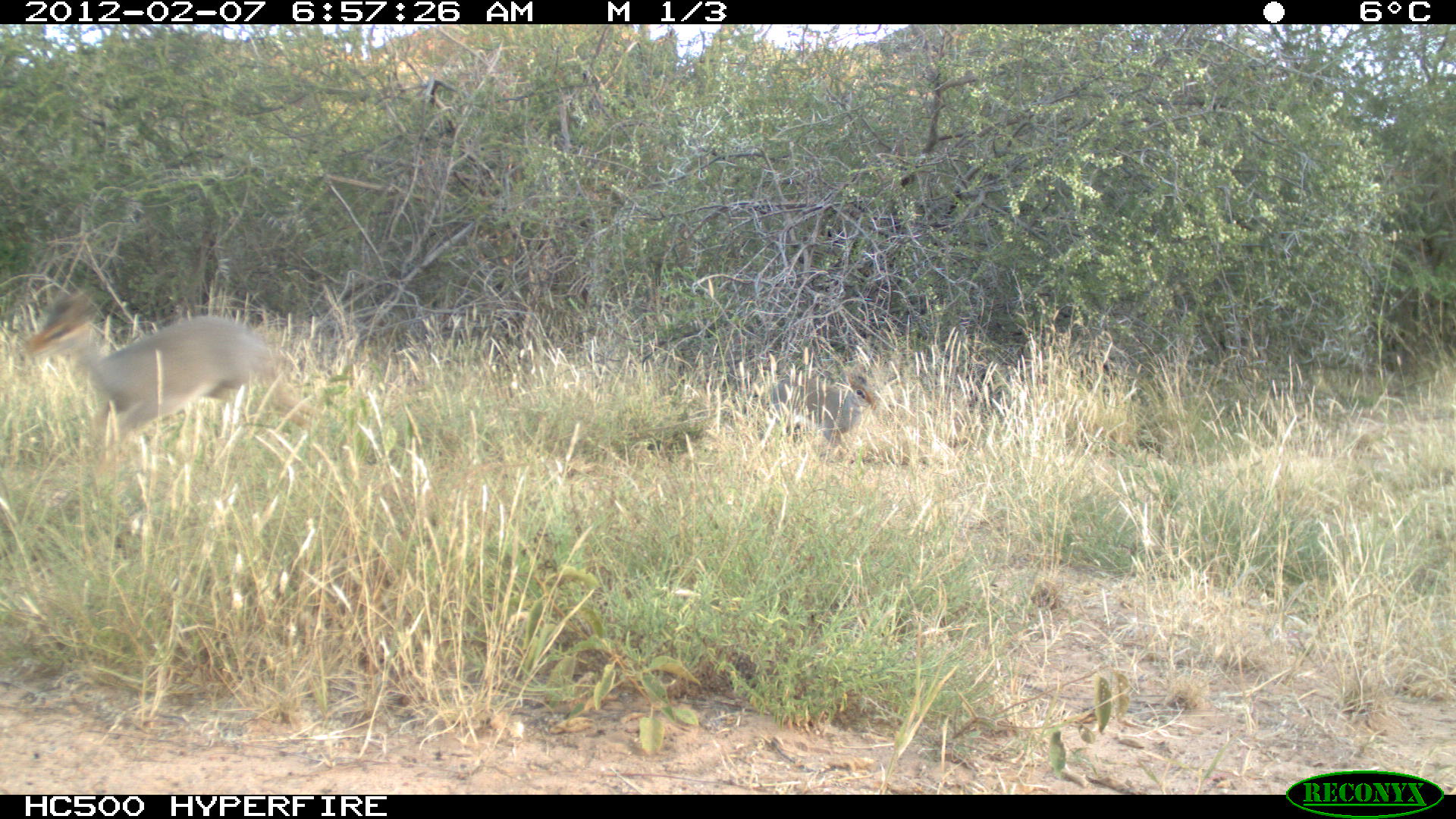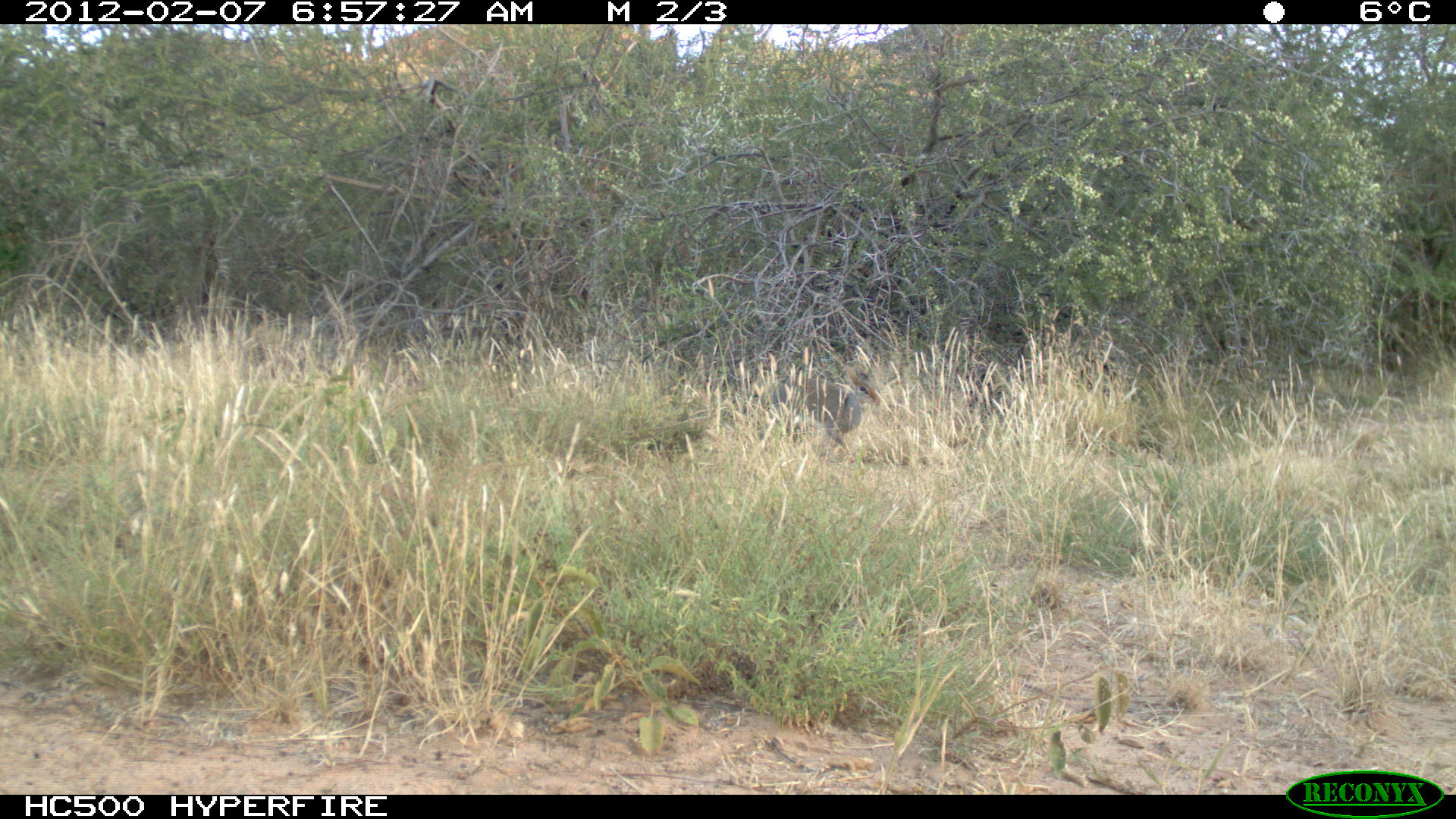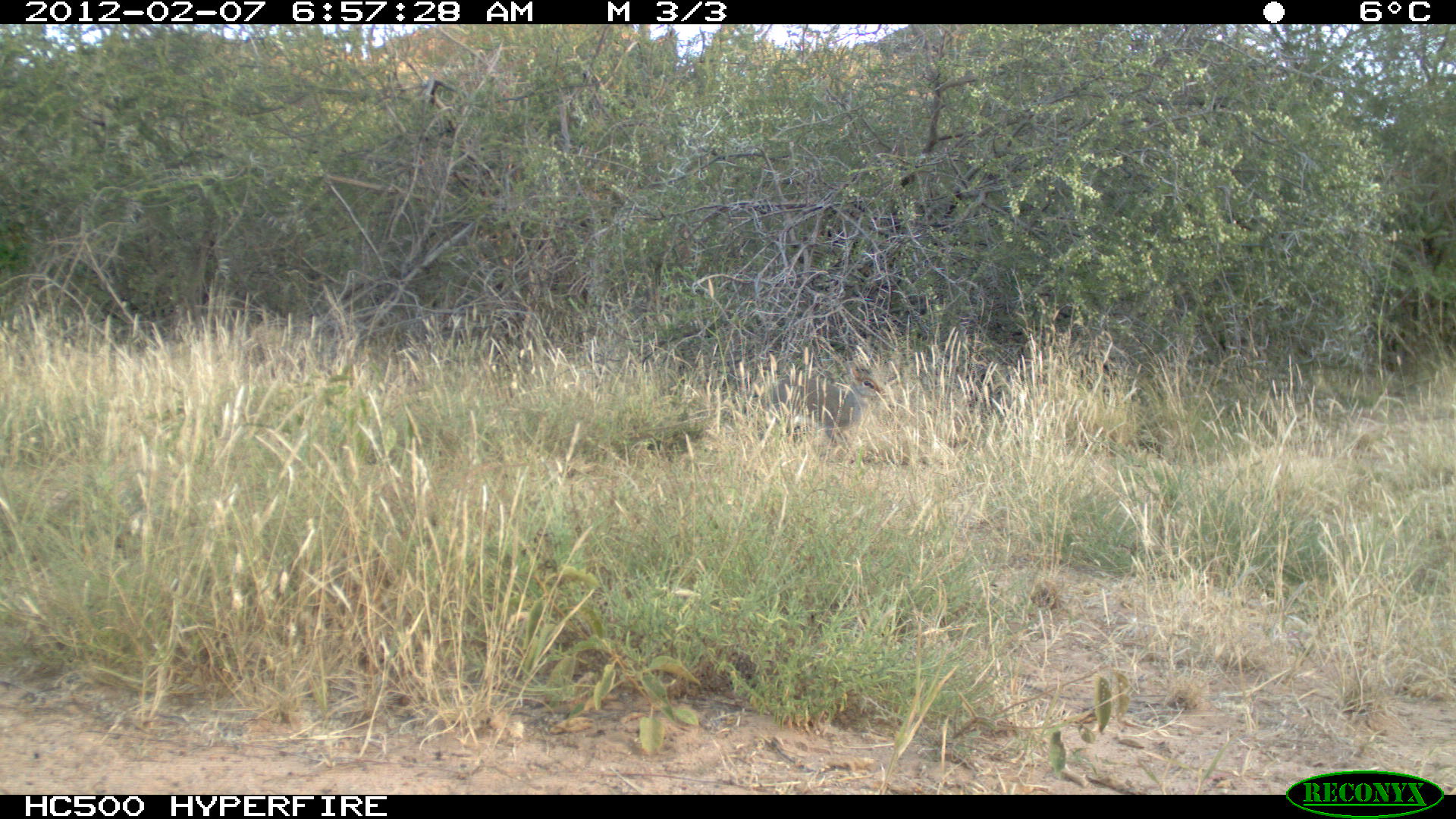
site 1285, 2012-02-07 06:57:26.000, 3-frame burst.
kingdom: Animalia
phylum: Chordata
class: Mammalia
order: Artiodactyla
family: Bovidae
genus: Madoqua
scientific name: Madoqua guentheri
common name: günther's dik-dik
Madoqua guentheri (günther's dik-dik), count 2.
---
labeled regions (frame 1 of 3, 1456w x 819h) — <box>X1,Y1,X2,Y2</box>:
madoqua guentheri: <box>22,281,328,484</box>; <box>763,359,880,463</box>